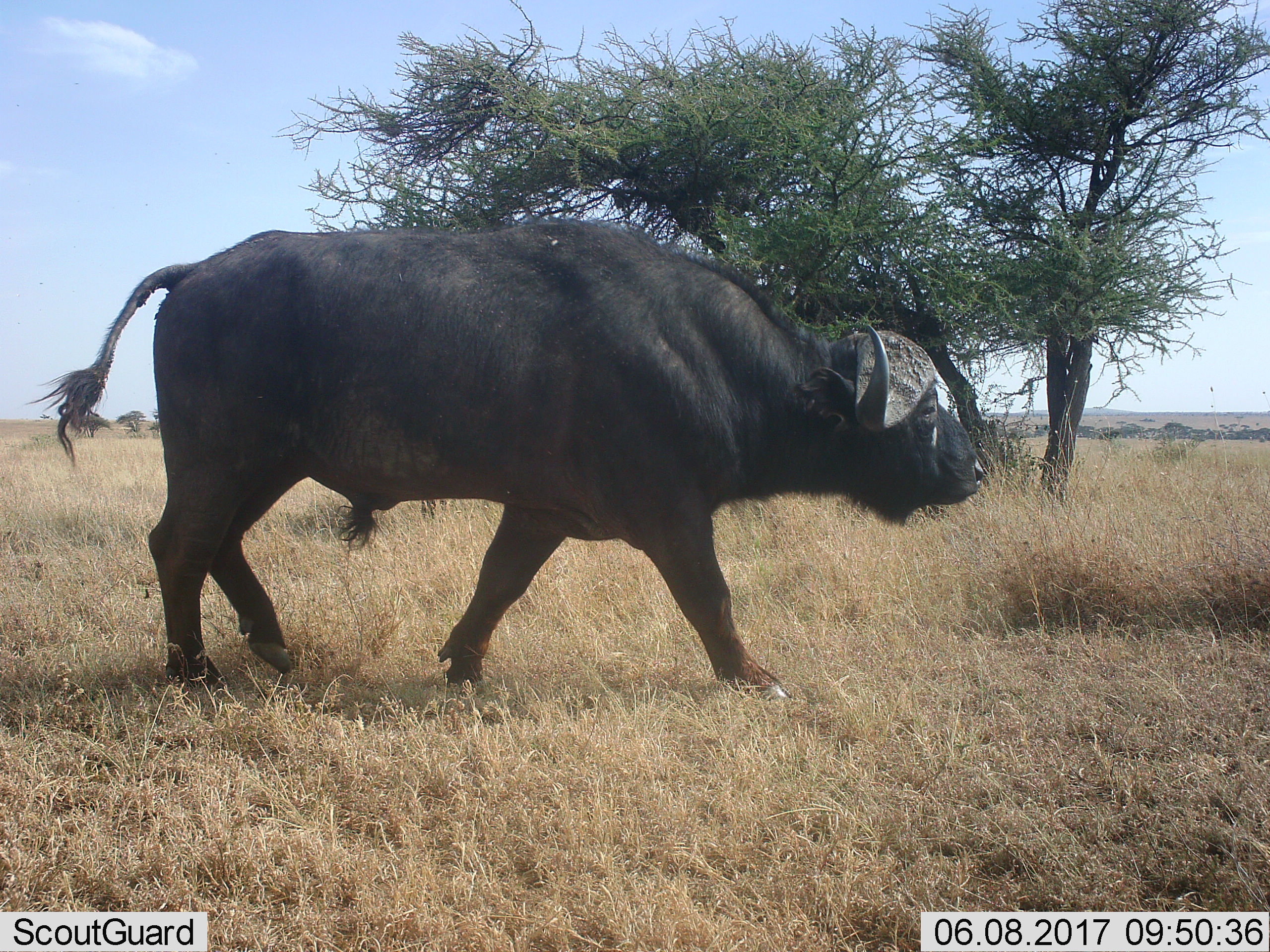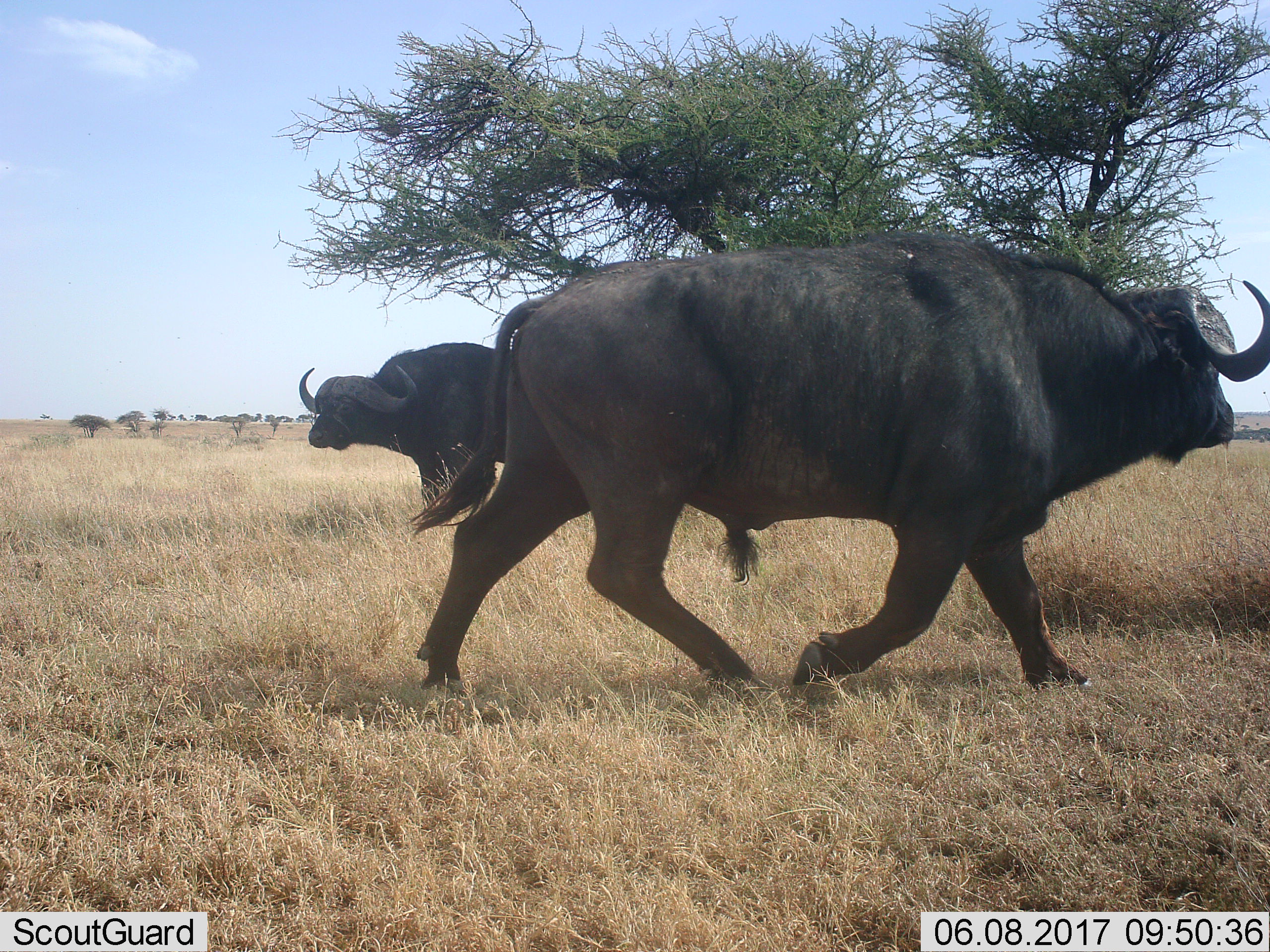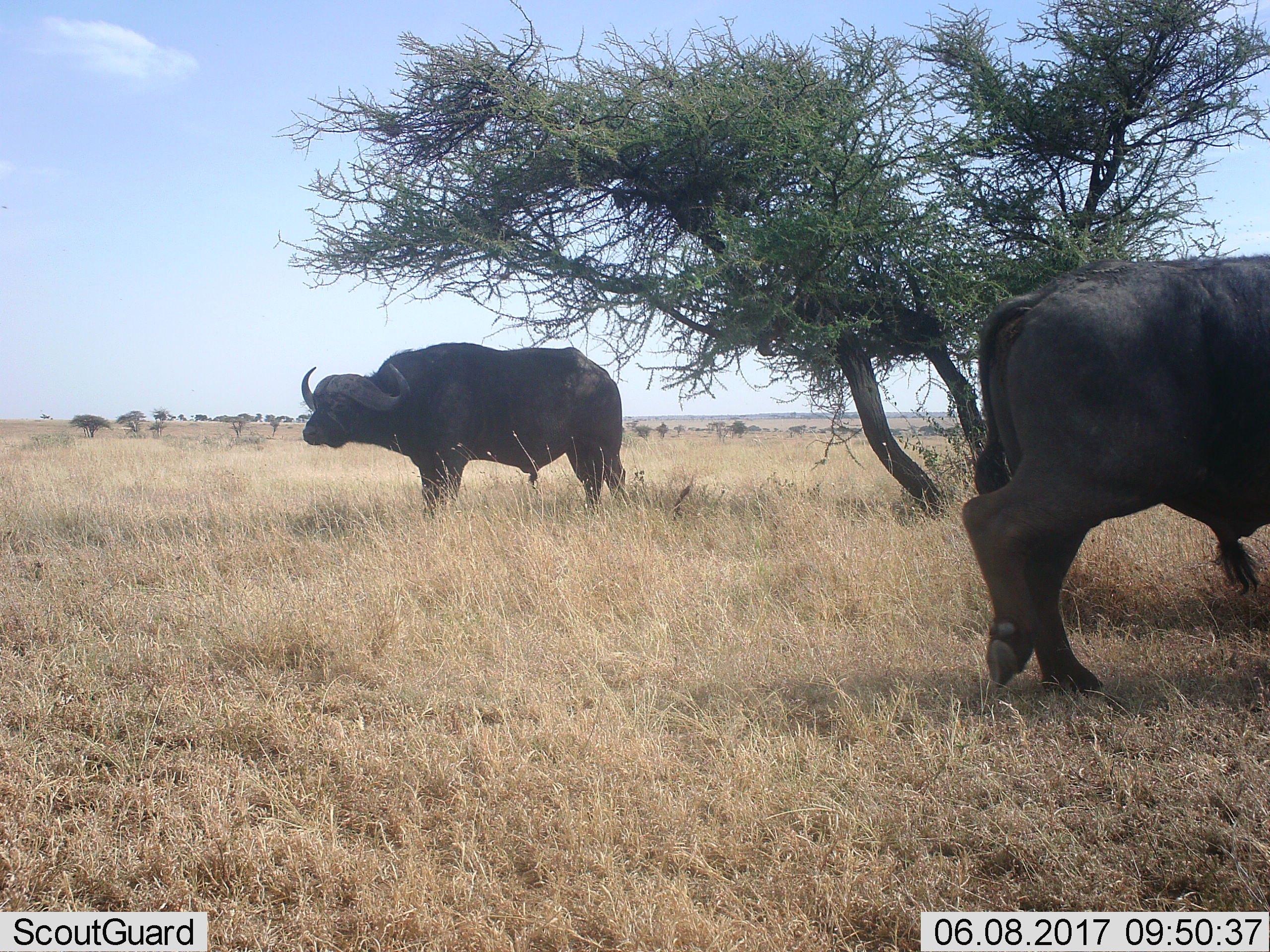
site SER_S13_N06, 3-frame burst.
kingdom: Animalia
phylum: Chordata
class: Mammalia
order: Artiodactyla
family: Bovidae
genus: Syncerus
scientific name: Syncerus caffer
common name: african buffalo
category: buffalo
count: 1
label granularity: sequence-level